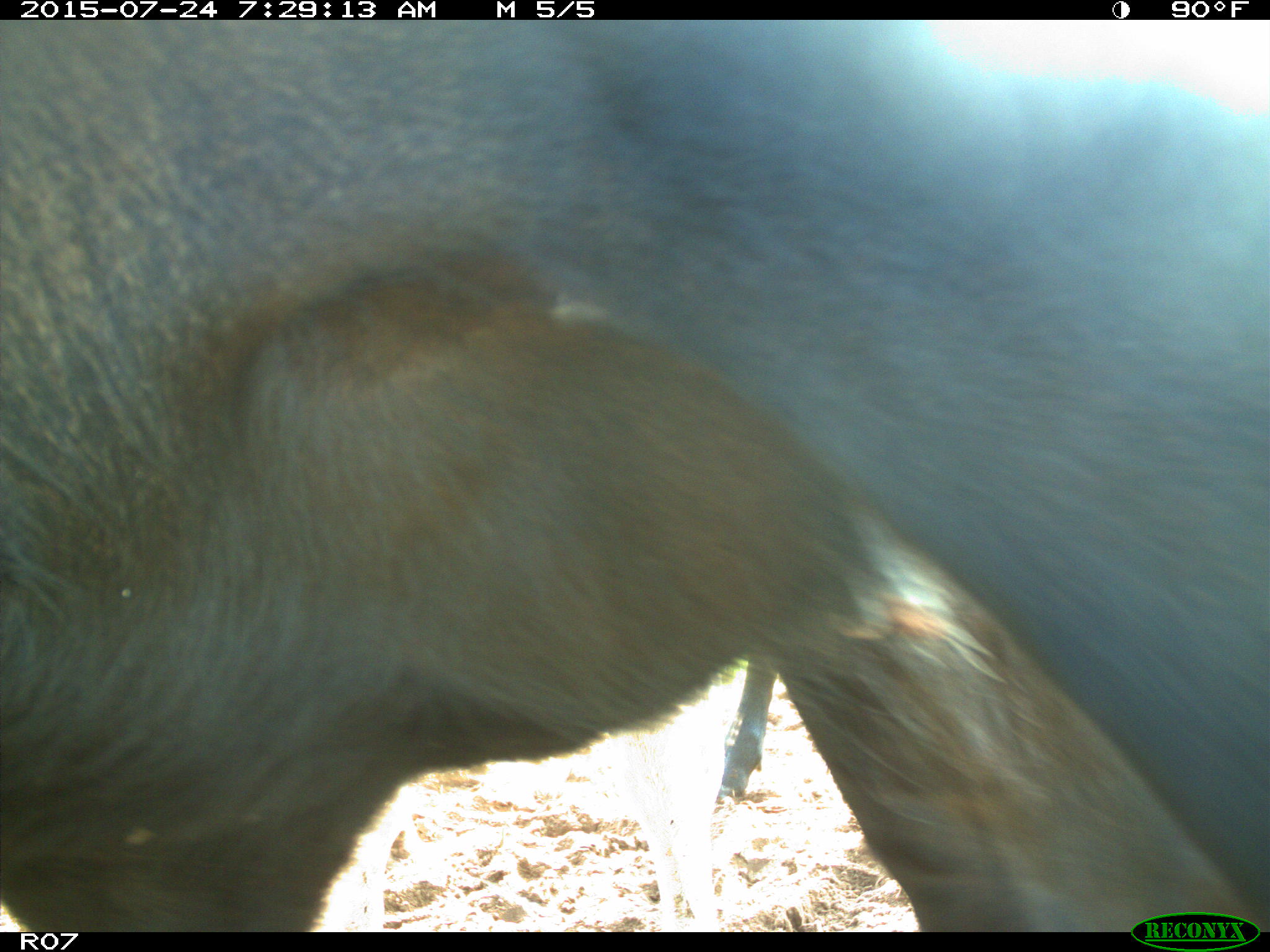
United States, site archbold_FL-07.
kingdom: Animalia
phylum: Chordata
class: Mammalia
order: Artiodactyla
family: Bovidae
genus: Bos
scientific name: Bos taurus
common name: domestic cow